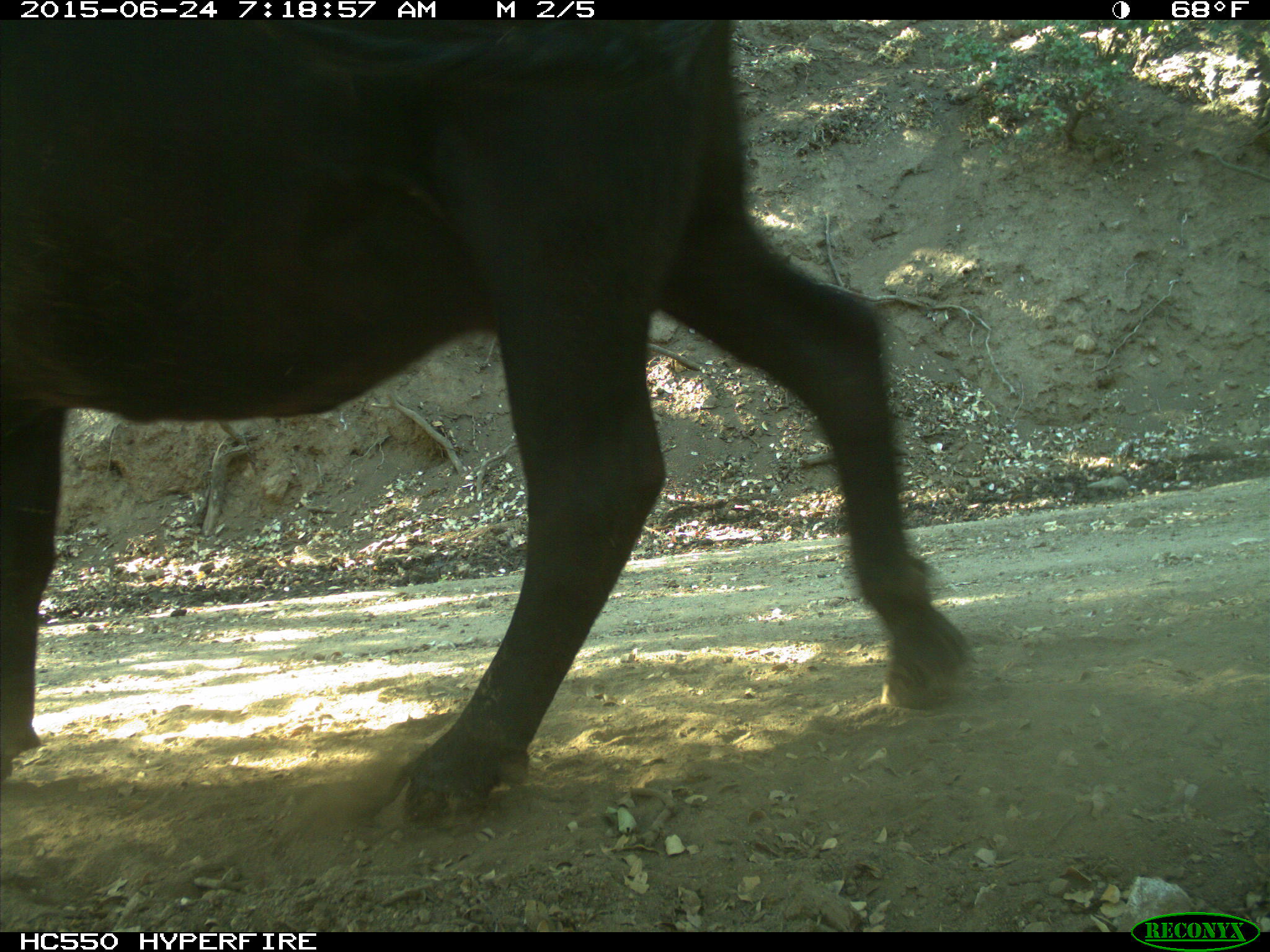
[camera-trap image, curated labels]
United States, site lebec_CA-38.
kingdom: Animalia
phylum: Chordata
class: Mammalia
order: Artiodactyla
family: Bovidae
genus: Bos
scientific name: Bos taurus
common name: domestic cow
Bos taurus (domestic cow).